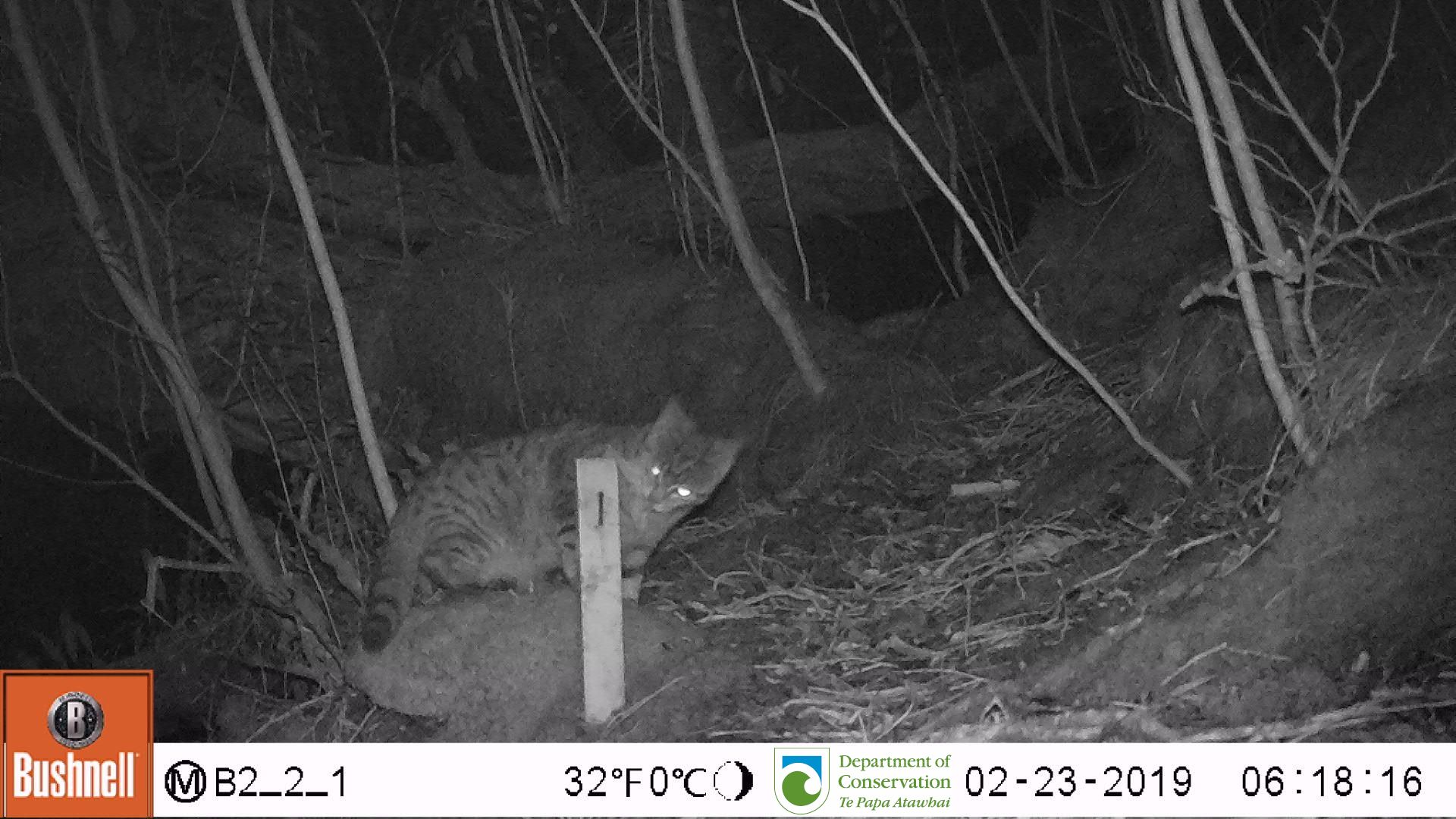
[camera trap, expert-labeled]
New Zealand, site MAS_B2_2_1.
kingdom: Animalia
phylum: Chordata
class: Mammalia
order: Carnivora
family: Felidae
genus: Felis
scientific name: Felis catus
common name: domestic cat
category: cat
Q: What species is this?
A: Cat (domestic cat) (Felis catus).